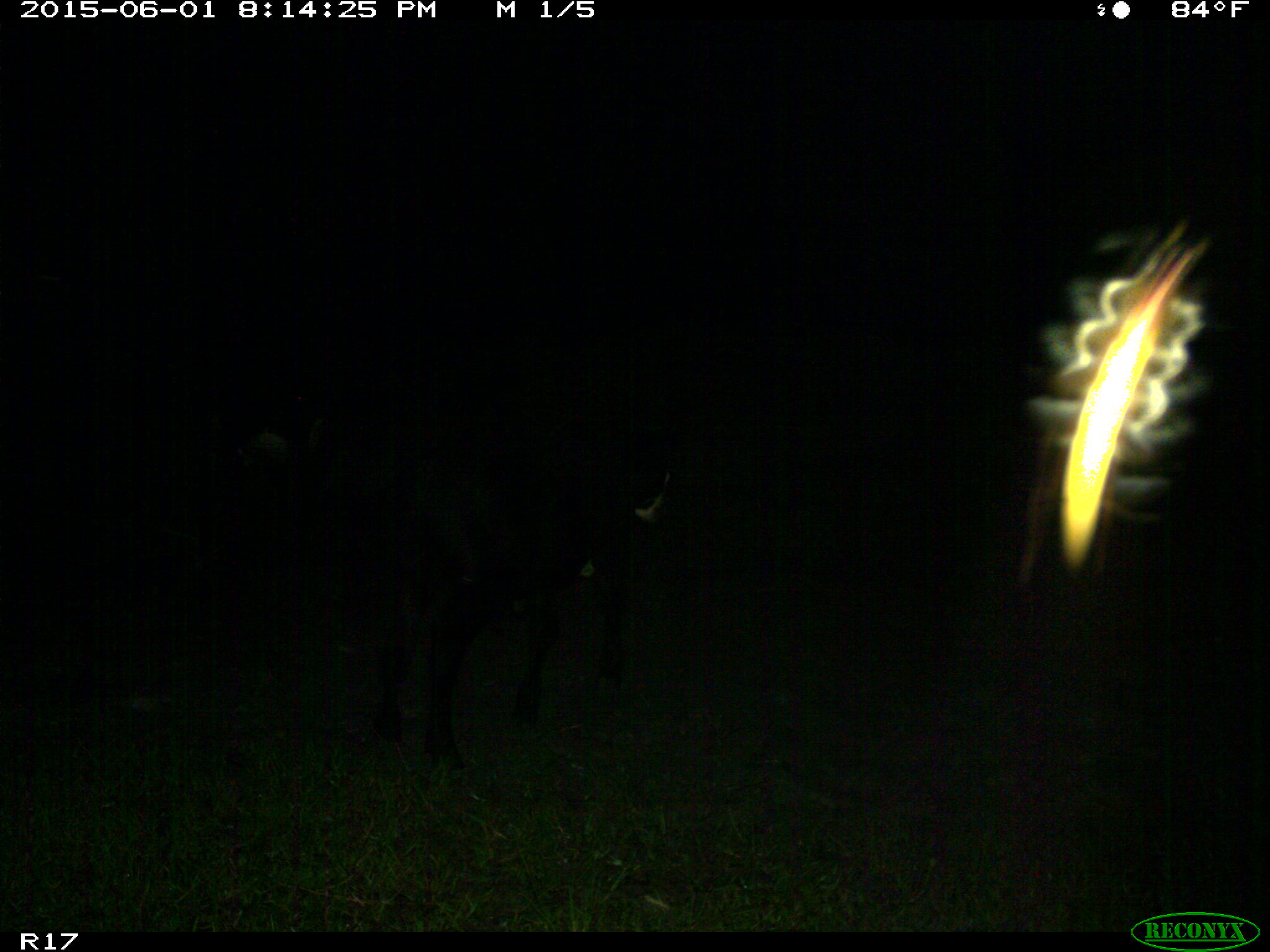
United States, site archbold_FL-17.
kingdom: Animalia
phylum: Chordata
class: Mammalia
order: Artiodactyla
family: Bovidae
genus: Bos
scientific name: Bos taurus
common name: domestic cow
Bos taurus (domestic cow).